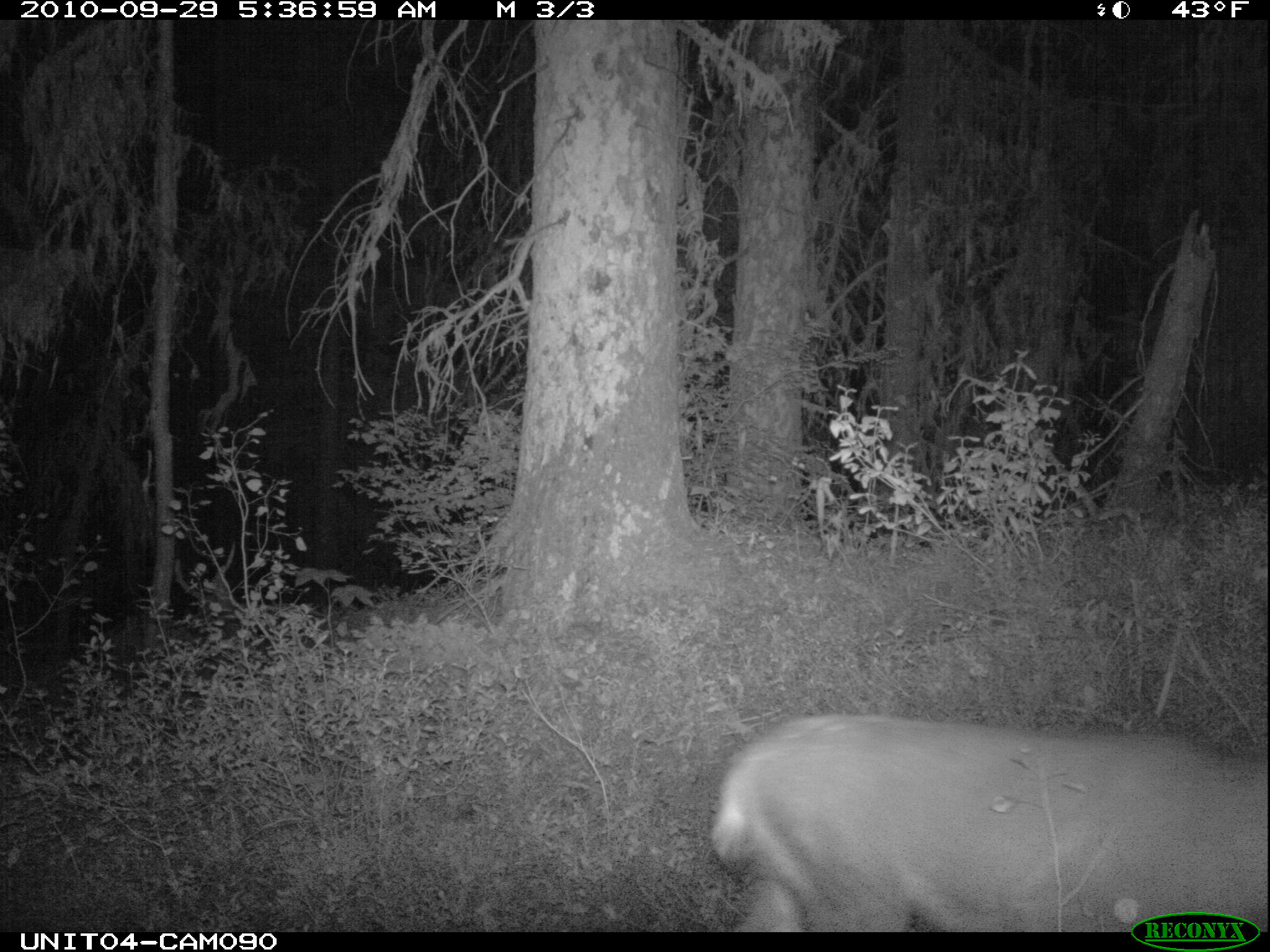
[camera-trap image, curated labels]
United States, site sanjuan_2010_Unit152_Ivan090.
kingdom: Animalia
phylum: Chordata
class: Mammalia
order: Artiodactyla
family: Cervidae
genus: Odocoileus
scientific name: Odocoileus hemionus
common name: mule deer